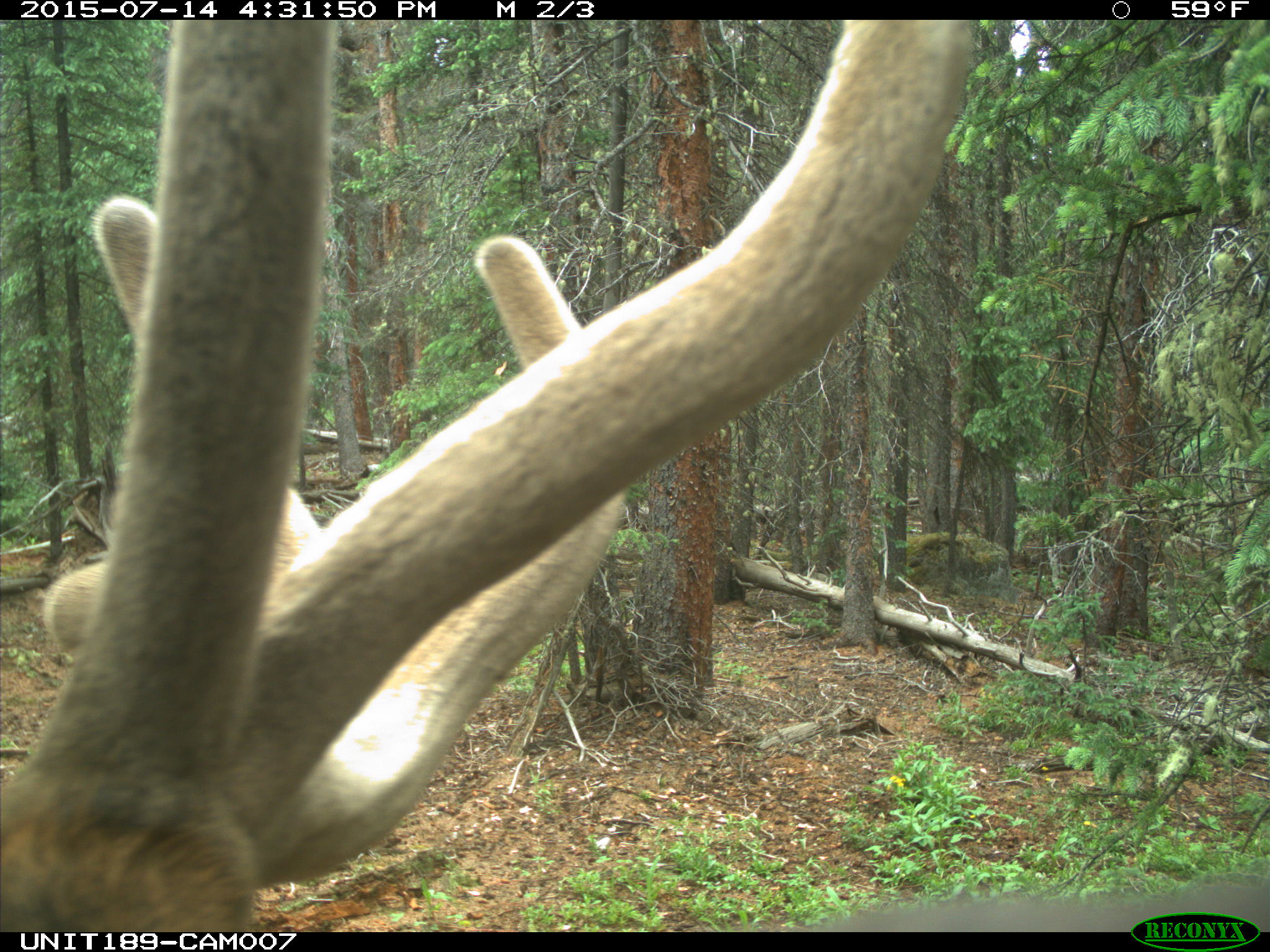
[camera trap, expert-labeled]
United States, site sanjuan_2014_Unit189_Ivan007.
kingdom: Animalia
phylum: Chordata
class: Mammalia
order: Artiodactyla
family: Cervidae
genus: Cervus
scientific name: Cervus elaphus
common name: red deer